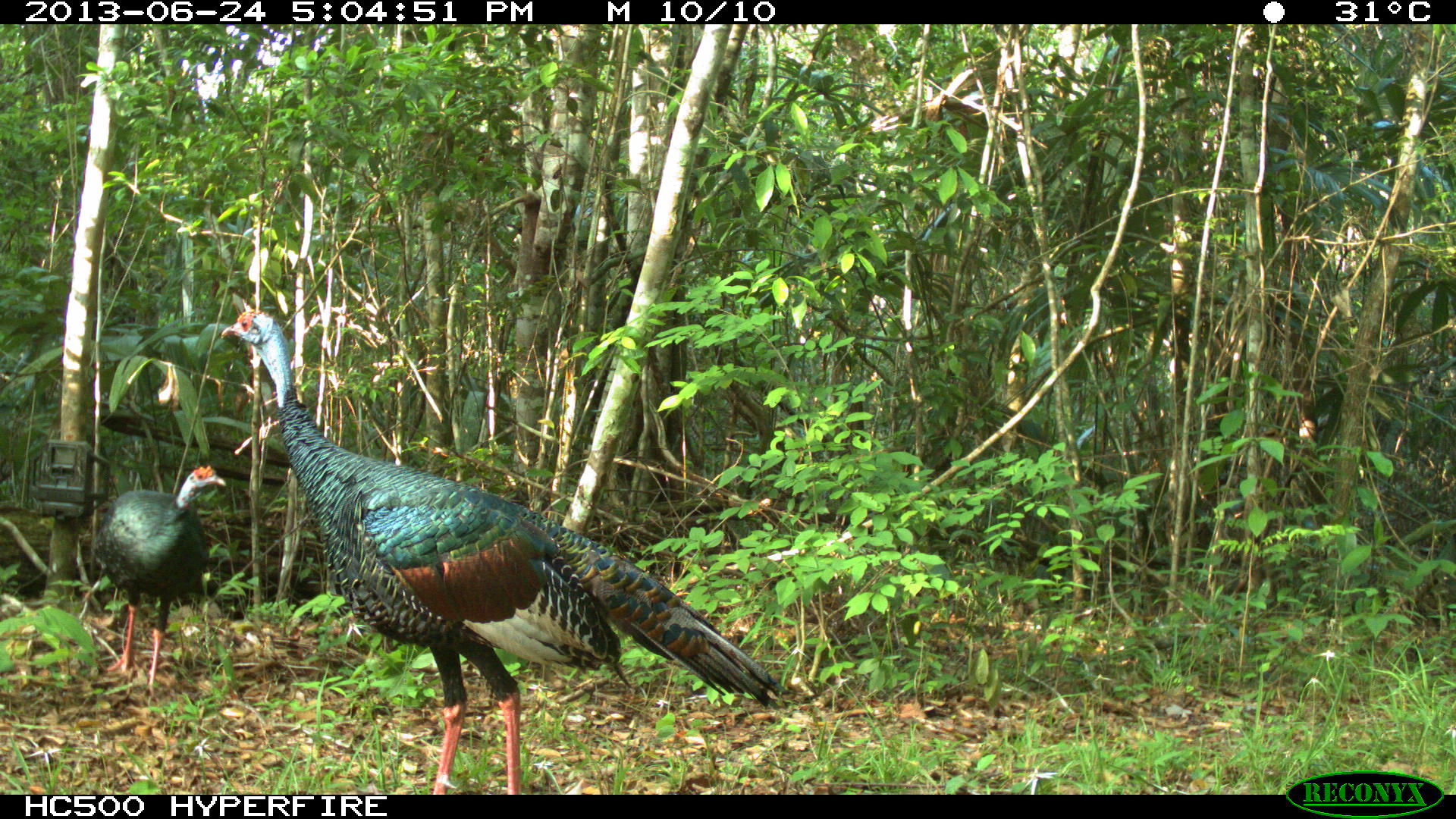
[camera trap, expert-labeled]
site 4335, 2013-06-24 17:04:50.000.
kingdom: Animalia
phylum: Chordata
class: Aves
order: Galliformes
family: Phasianidae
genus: Meleagris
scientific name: Meleagris ocellata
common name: ocellated turkey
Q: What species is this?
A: Meleagris ocellata (ocellated turkey).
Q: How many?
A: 2.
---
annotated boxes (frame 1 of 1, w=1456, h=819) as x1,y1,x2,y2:
meleagris ocellata: 217,307,792,793; 92,464,226,704